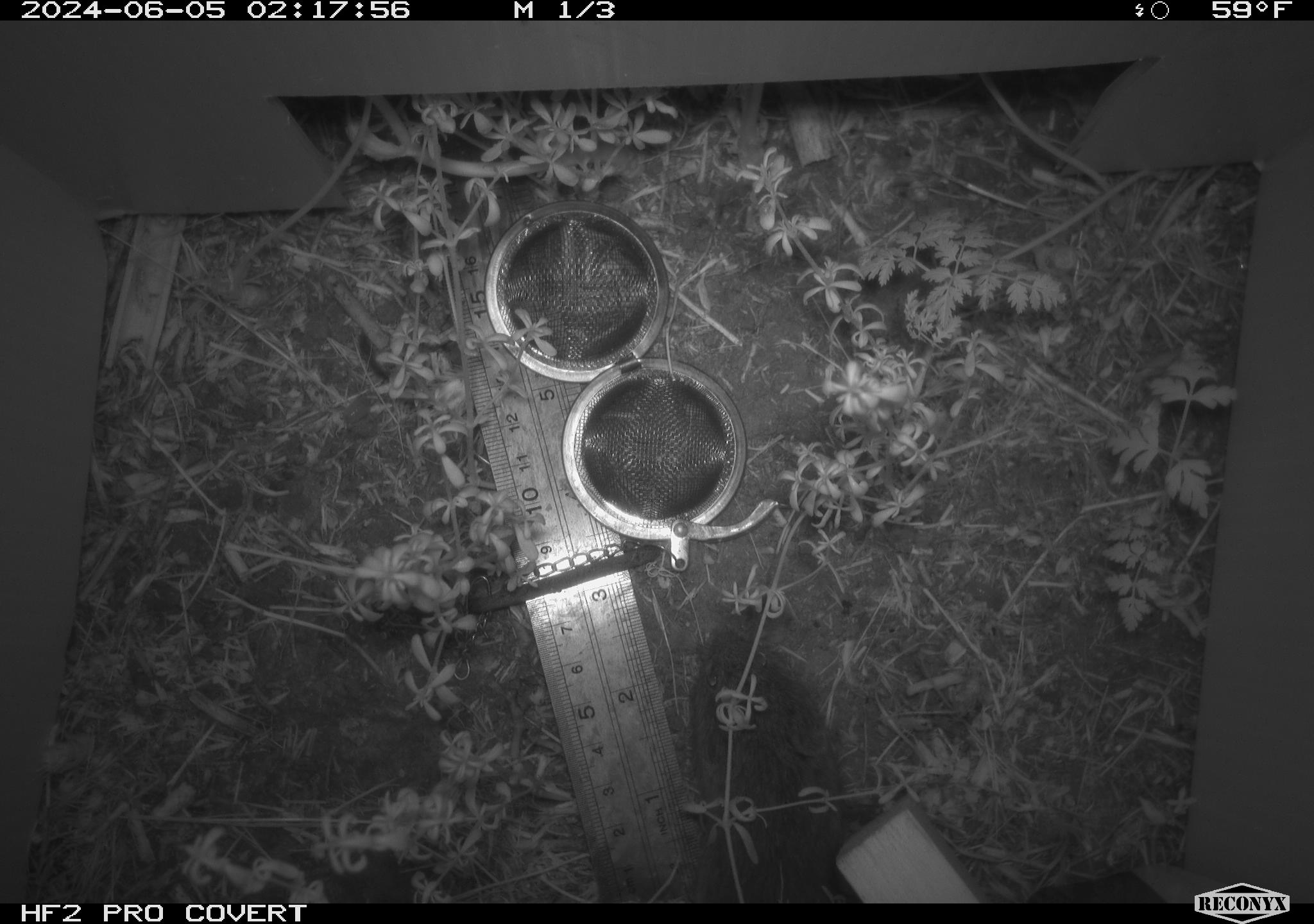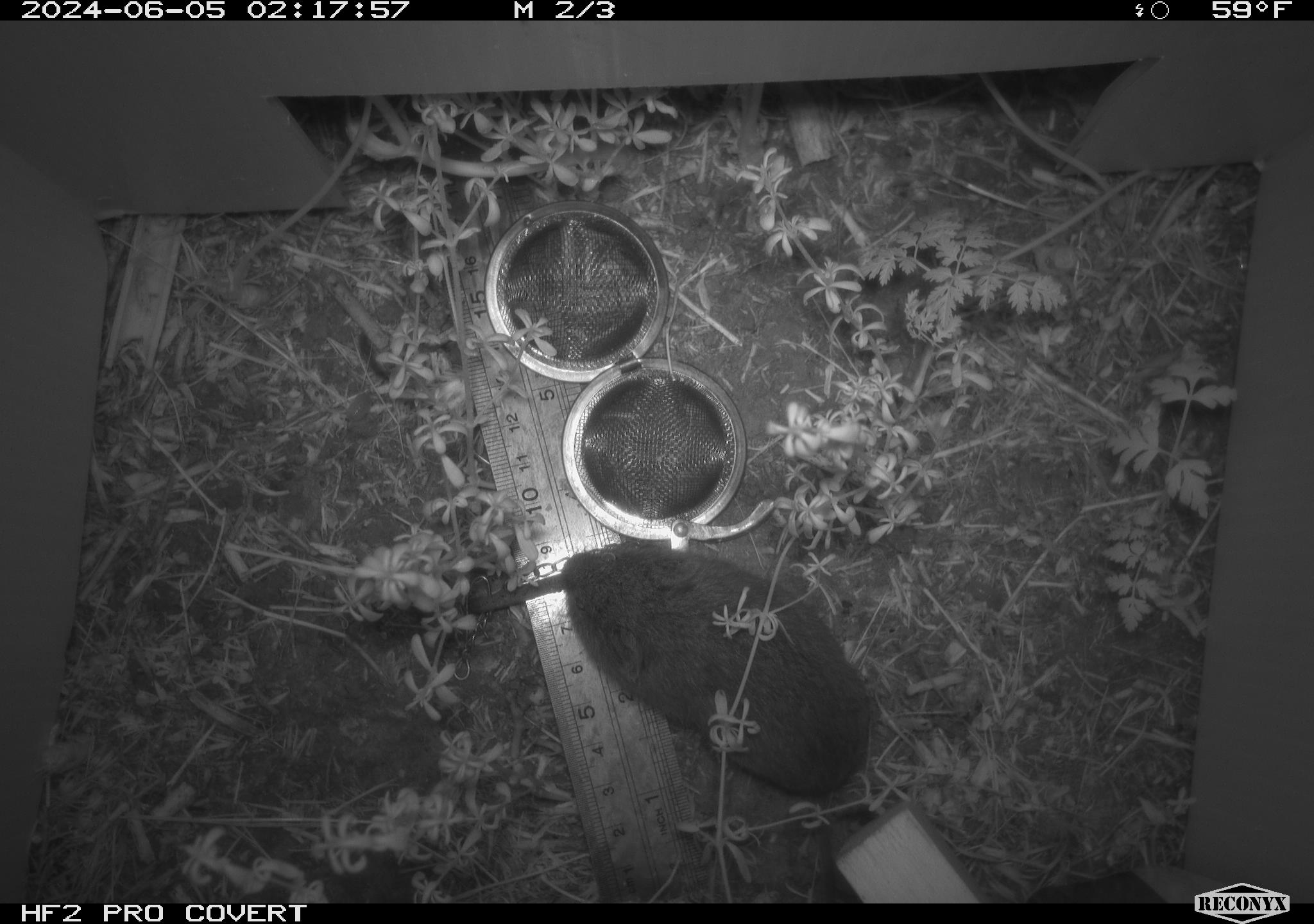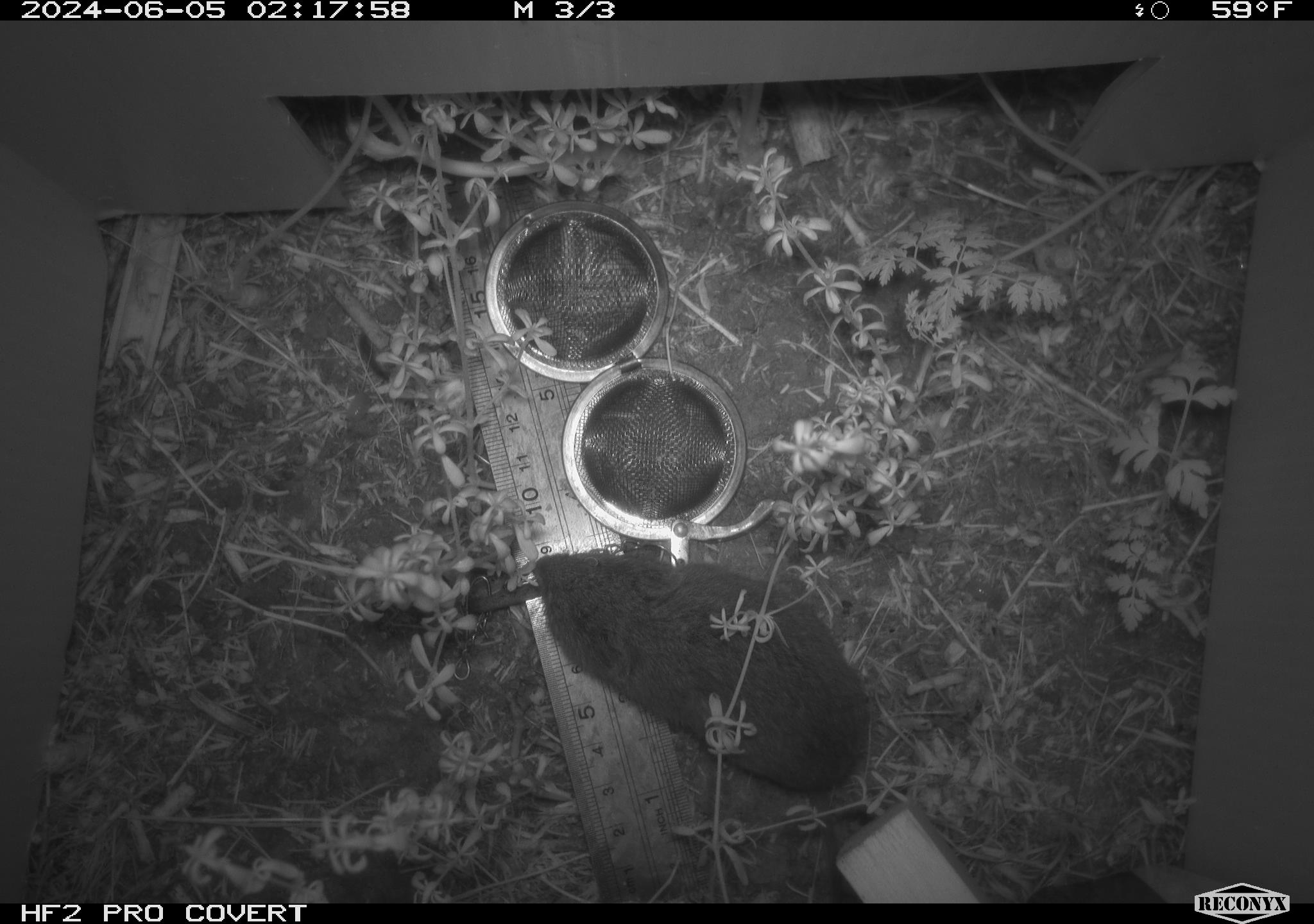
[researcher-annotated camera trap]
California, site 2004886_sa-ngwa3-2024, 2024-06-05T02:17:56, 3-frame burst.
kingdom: Animalia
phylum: Chordata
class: Mammalia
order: Rodentia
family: Cricetidae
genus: Microtus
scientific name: Microtus californicus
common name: california vole